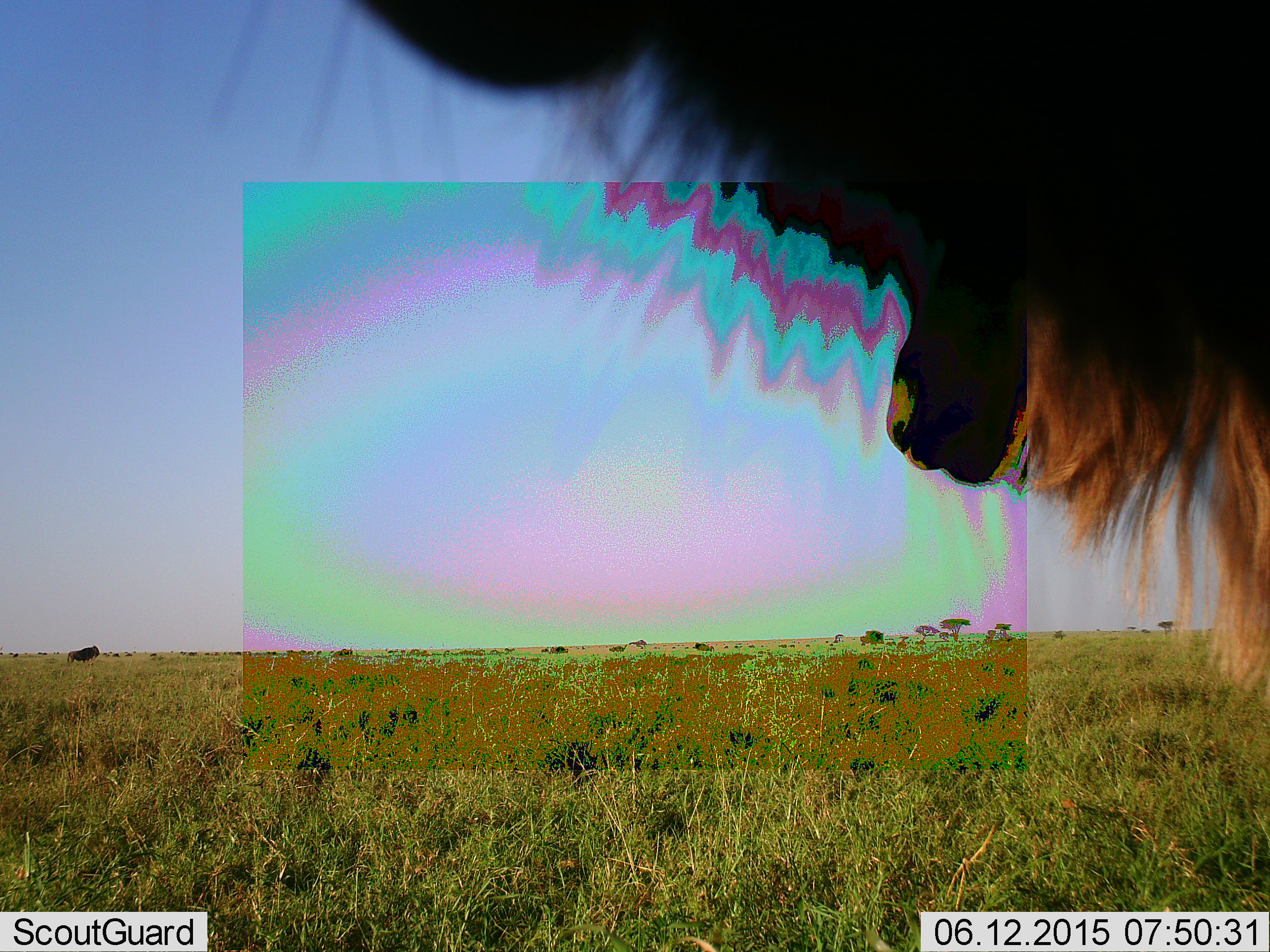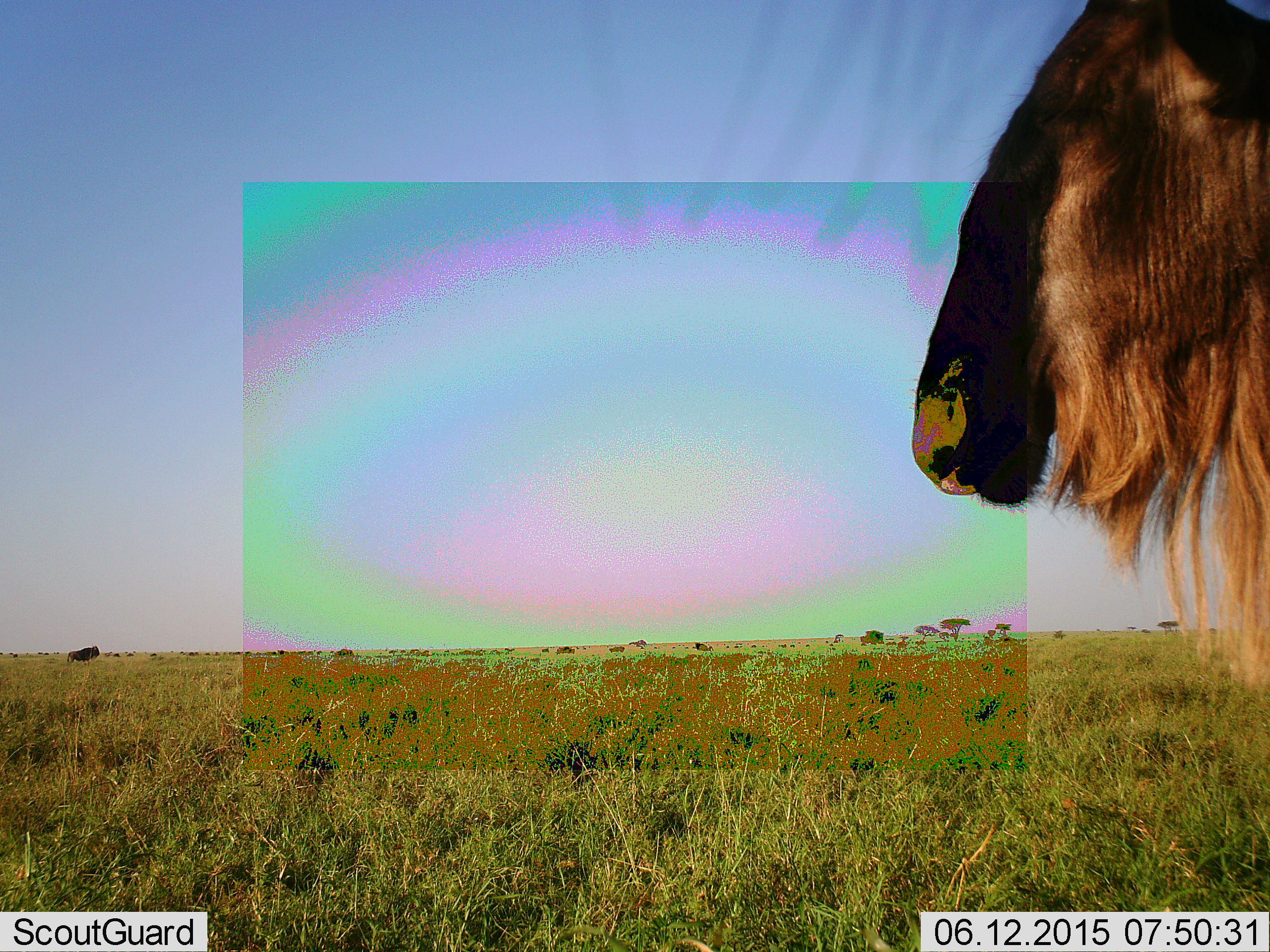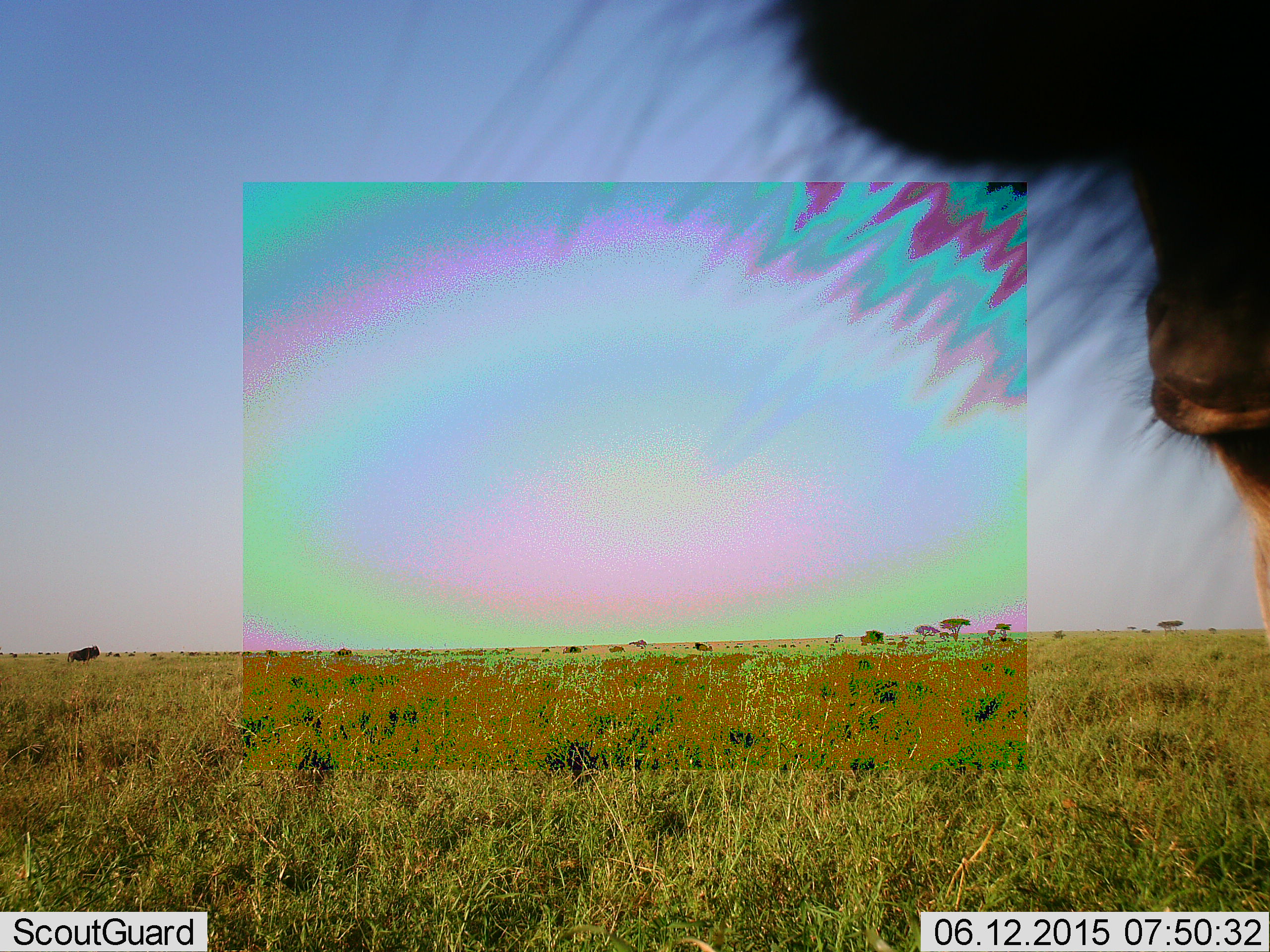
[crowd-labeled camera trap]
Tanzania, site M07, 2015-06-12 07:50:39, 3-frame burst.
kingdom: Animalia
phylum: Chordata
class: Mammalia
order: Artiodactyla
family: Bovidae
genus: Connochaetes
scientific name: Connochaetes taurinus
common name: blue wildebeest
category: wildebeest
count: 4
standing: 90%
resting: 10%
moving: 40%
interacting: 10%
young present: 0%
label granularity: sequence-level